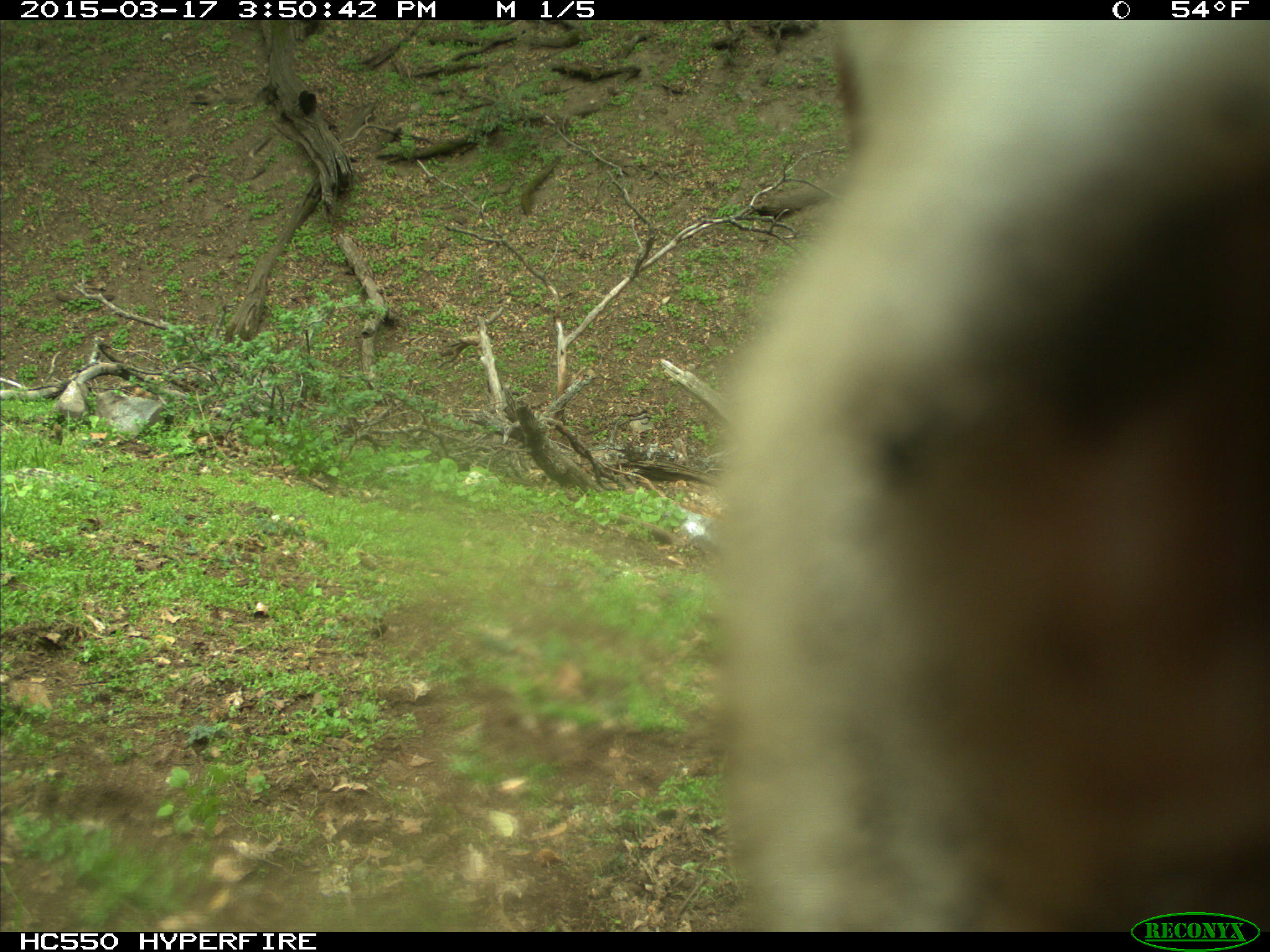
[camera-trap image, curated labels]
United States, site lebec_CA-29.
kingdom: Animalia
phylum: Chordata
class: Mammalia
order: Artiodactyla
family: Bovidae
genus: Bos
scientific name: Bos taurus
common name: domestic cow